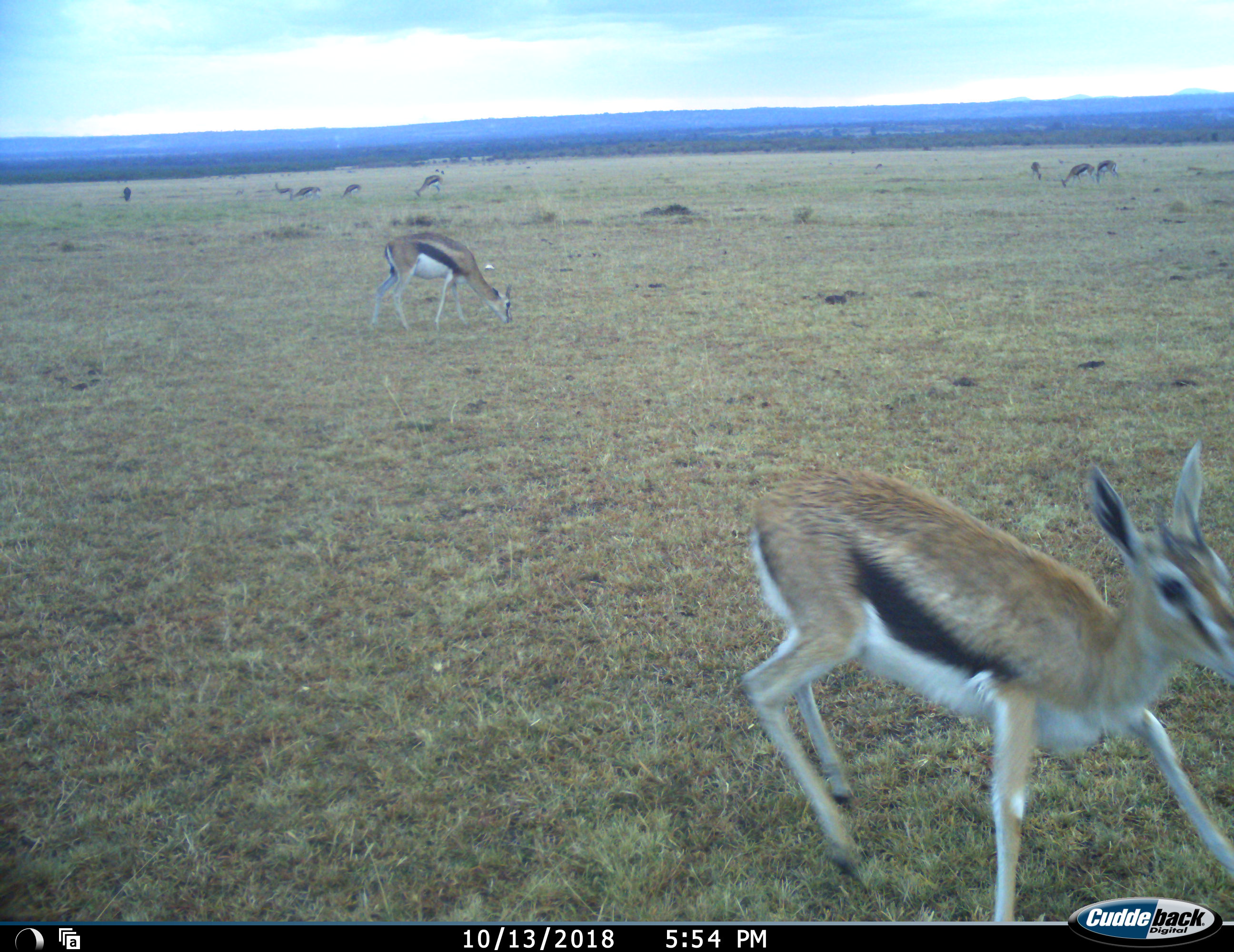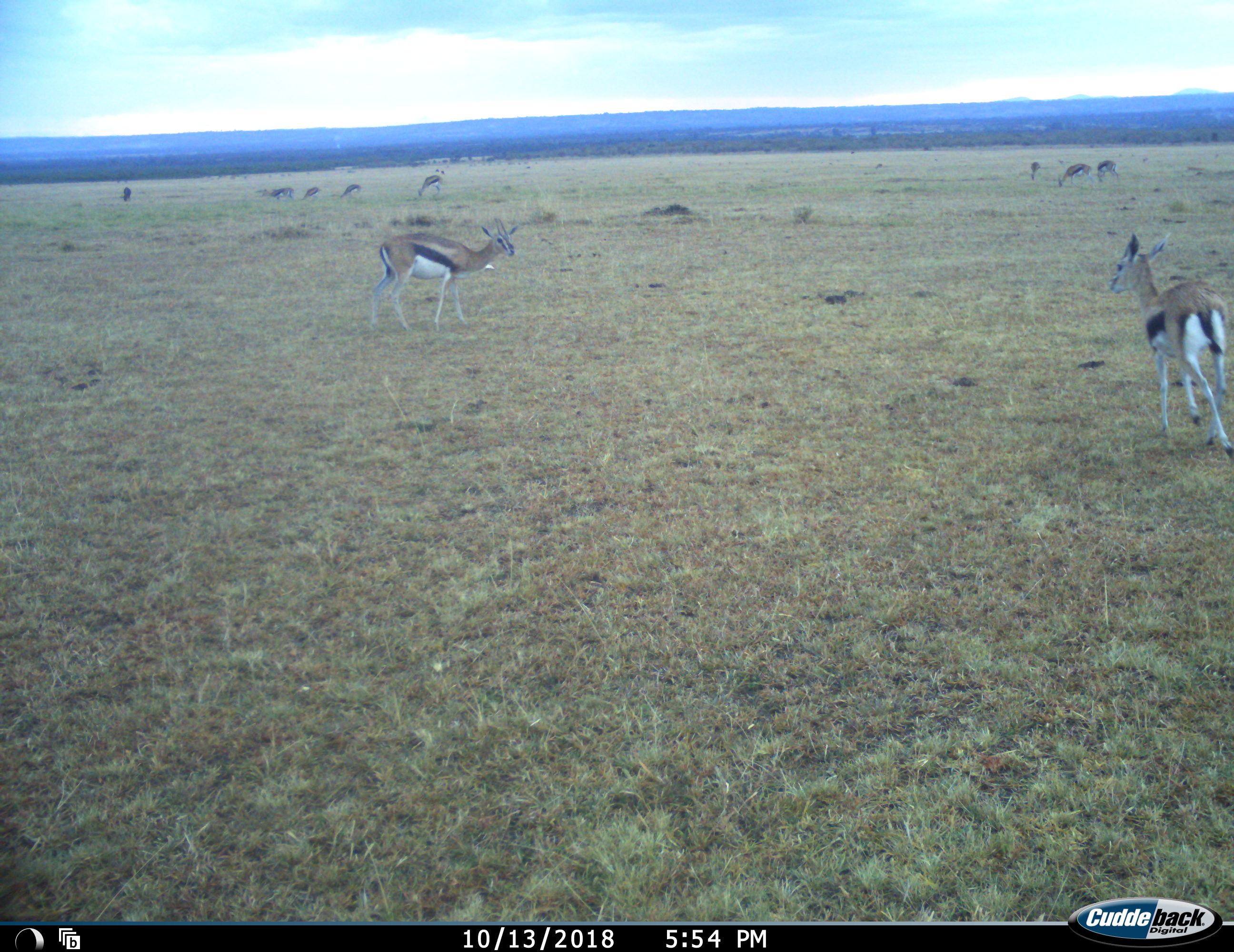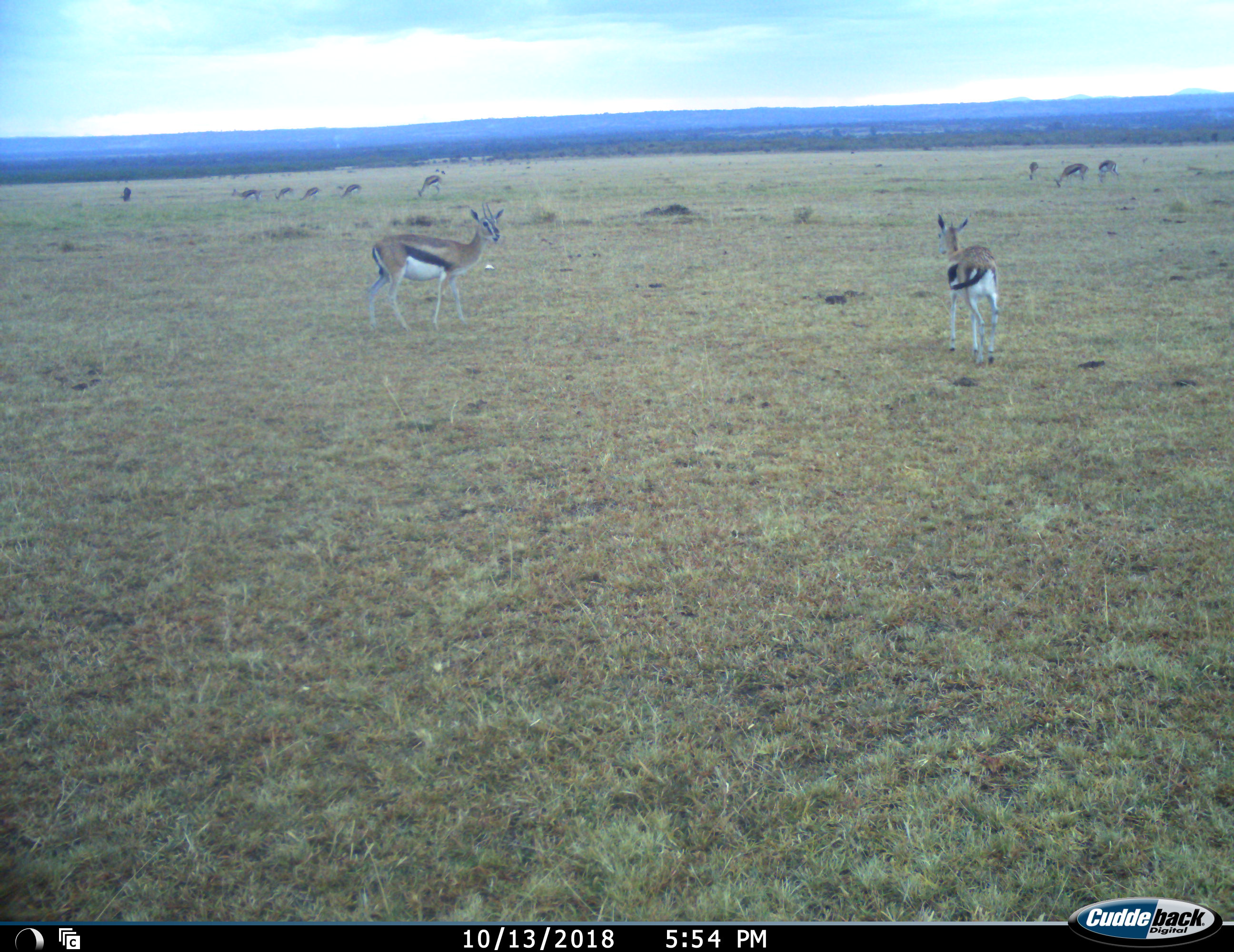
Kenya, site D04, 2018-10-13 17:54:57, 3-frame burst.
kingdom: Animalia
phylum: Chordata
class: Mammalia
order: Artiodactyla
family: Bovidae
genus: Eudorcas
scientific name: Eudorcas thomsonii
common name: thomson's gazelle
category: gazellethomsons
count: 10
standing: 44%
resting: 0%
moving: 89%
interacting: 11%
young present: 11%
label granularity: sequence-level